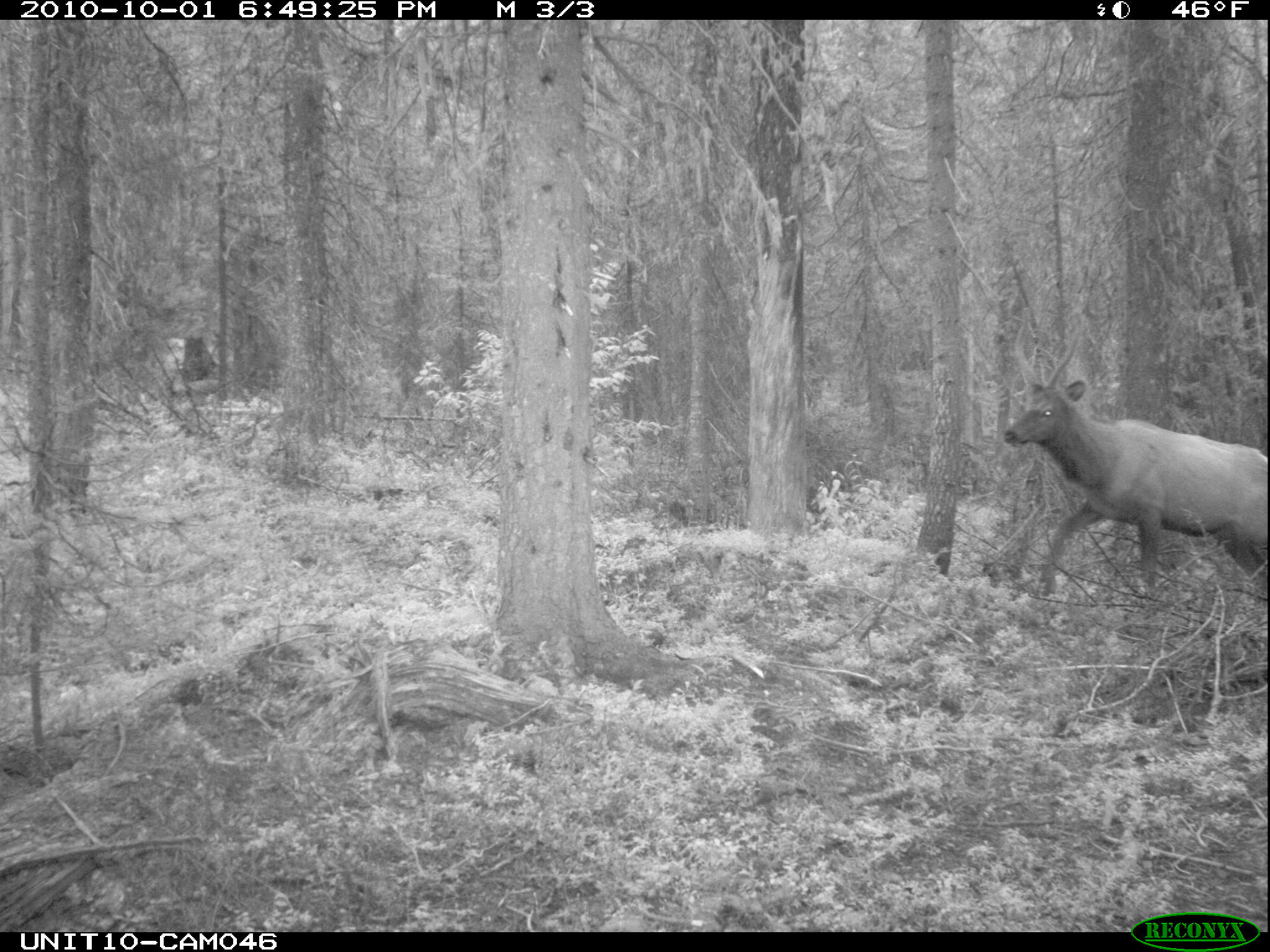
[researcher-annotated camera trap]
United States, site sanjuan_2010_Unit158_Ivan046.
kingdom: Animalia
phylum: Chordata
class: Mammalia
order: Artiodactyla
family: Cervidae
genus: Cervus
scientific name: Cervus elaphus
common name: red deer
Cervus elaphus (red deer).